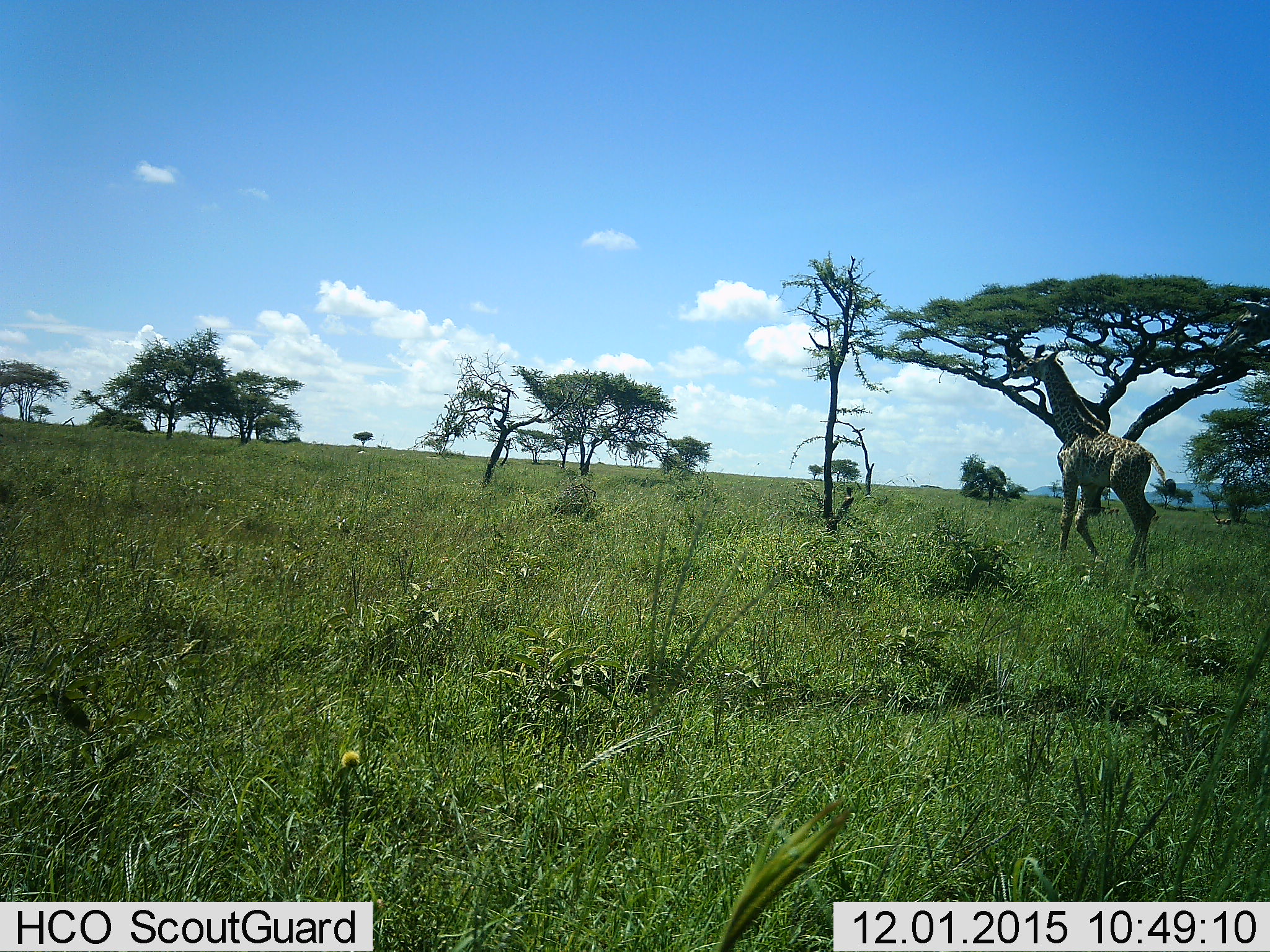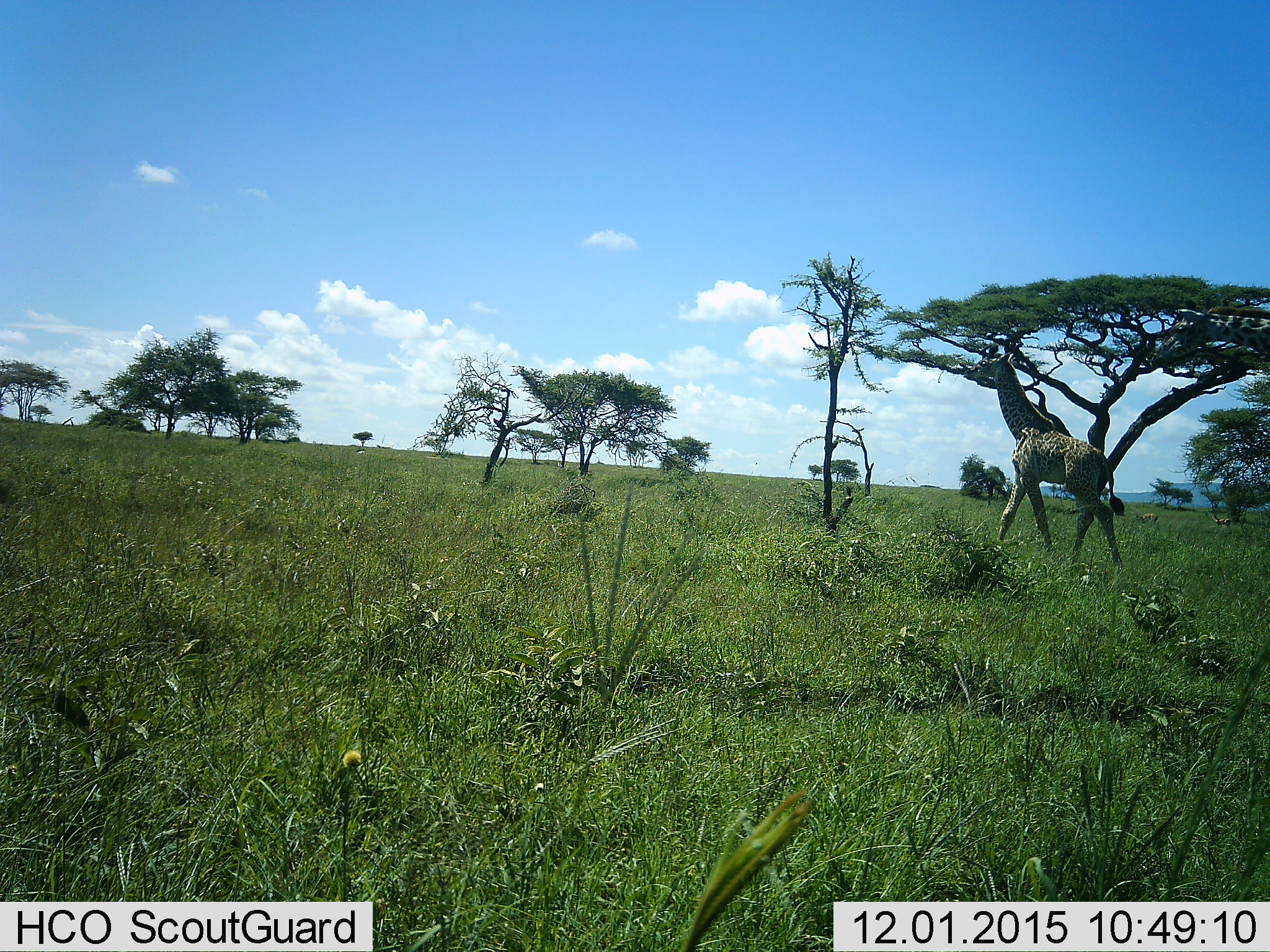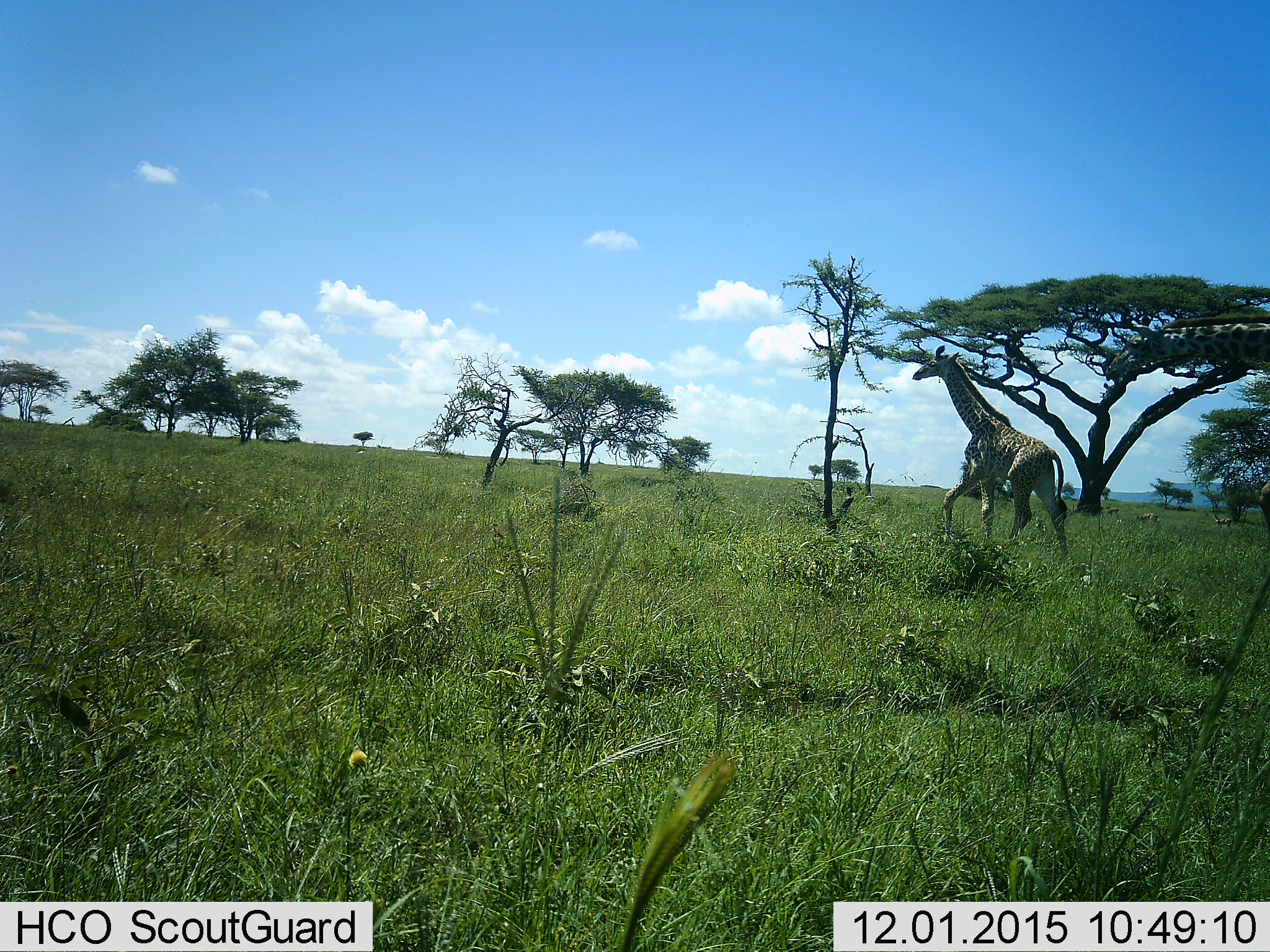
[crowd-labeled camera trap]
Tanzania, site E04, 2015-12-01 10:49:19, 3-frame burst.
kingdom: Animalia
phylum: Chordata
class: Mammalia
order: Artiodactyla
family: Giraffidae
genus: Giraffa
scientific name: Giraffa camelopardalis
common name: giraffe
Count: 2.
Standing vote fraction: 11%.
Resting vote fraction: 0%.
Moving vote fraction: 89%.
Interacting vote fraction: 0%.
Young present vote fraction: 37%.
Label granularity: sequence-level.